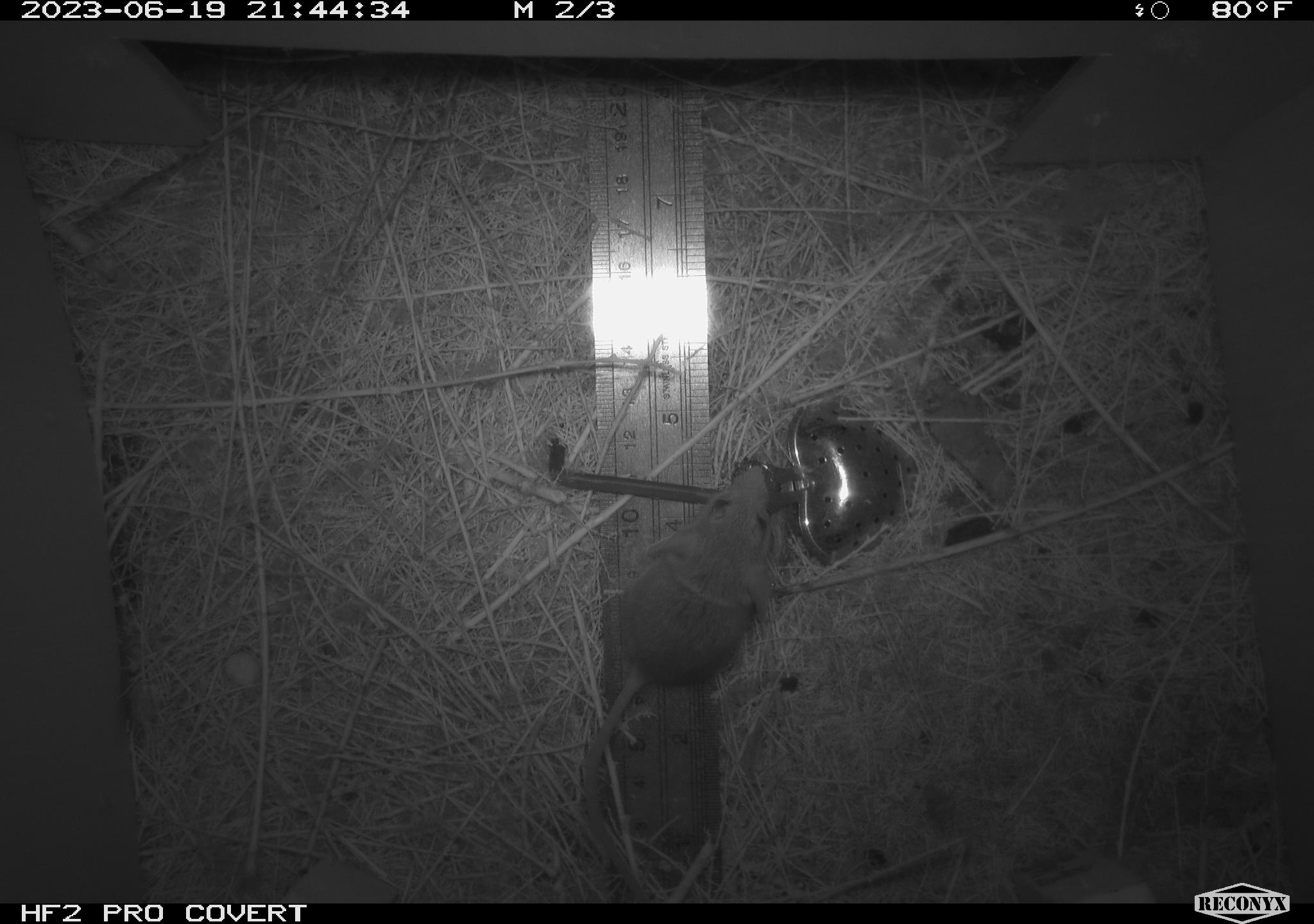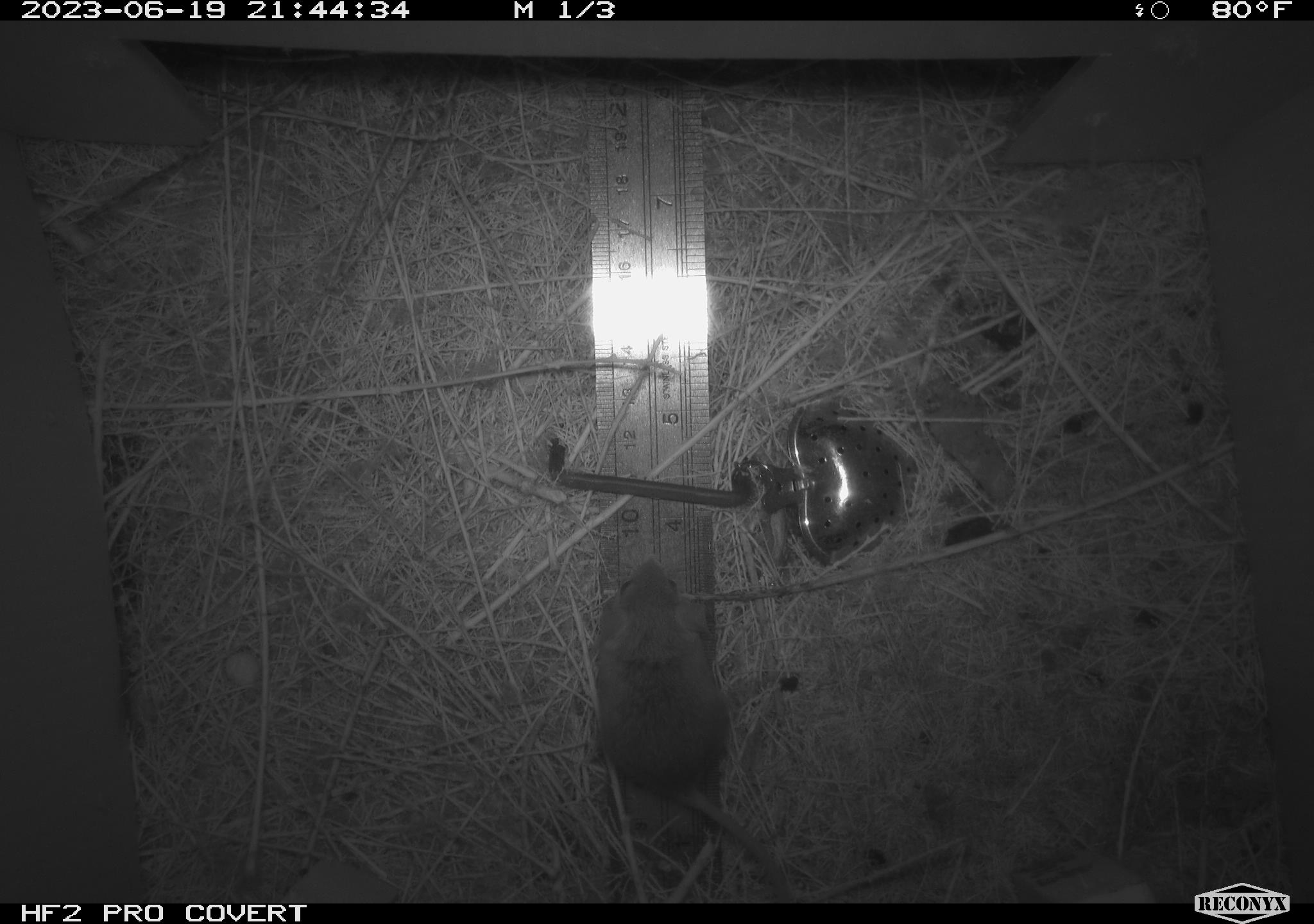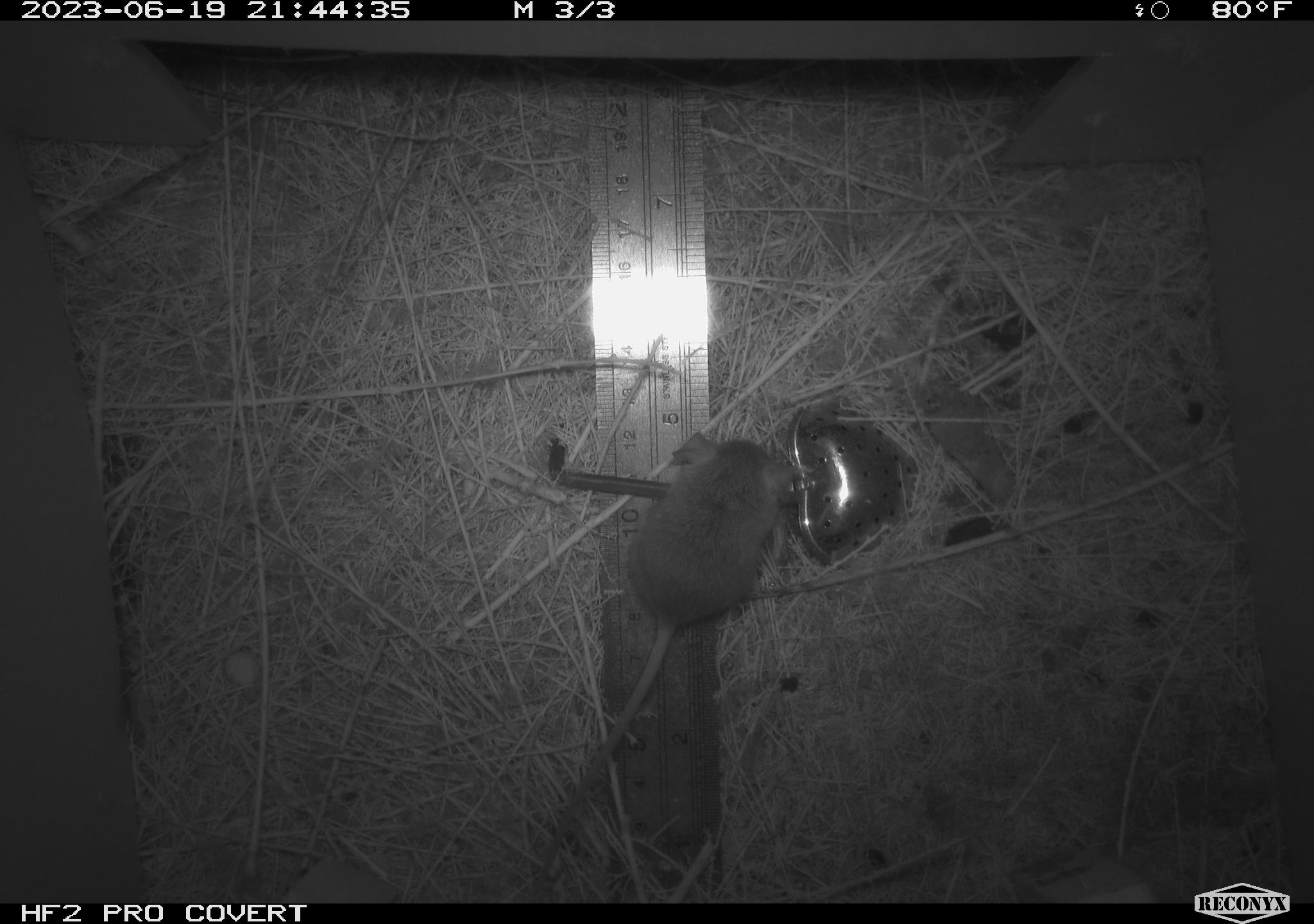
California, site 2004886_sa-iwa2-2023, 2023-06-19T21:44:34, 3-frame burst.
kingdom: Animalia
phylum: Chordata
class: Mammalia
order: Rodentia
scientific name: Rodentia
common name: mouse species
Mouse species (Rodentia).